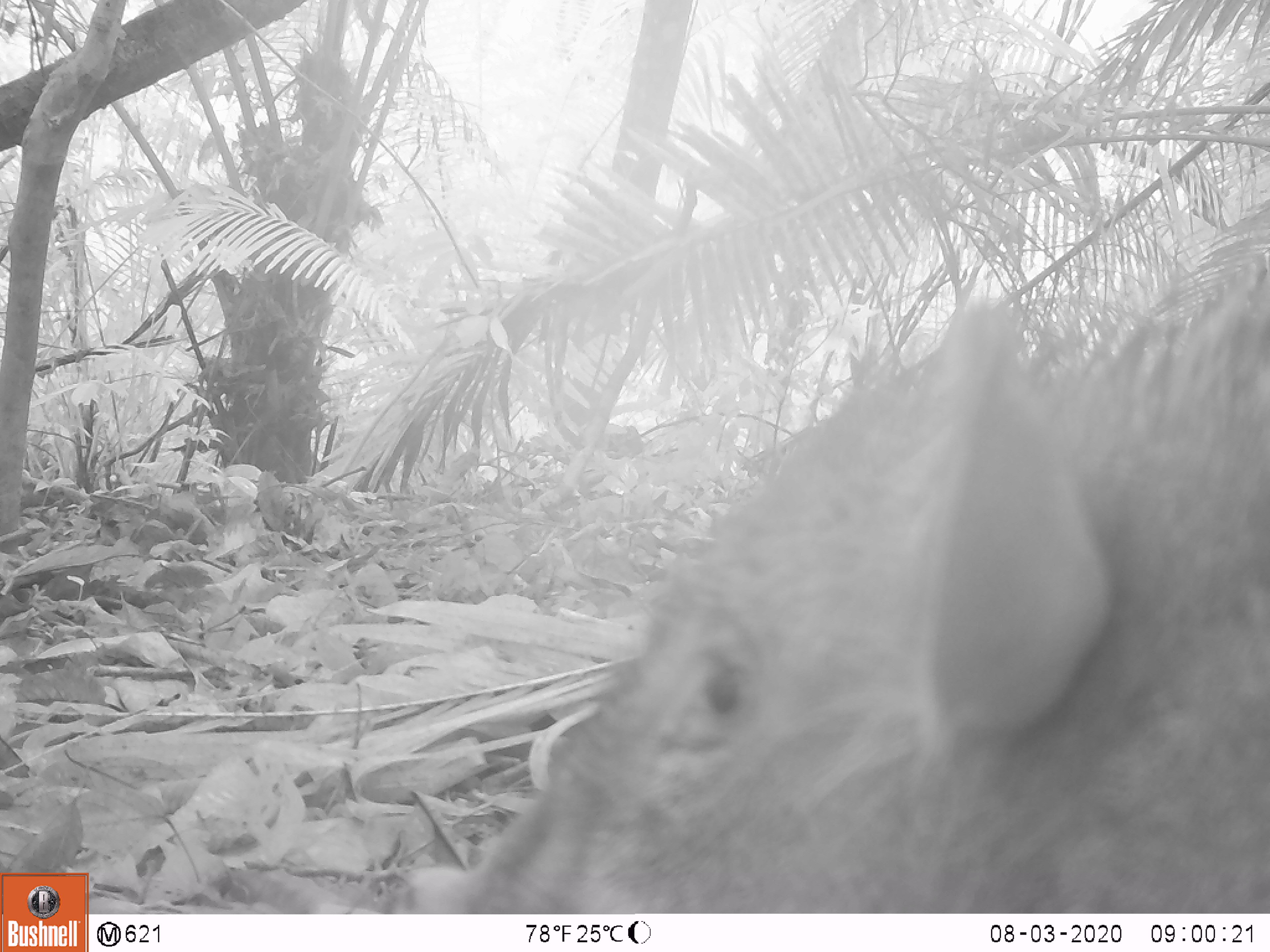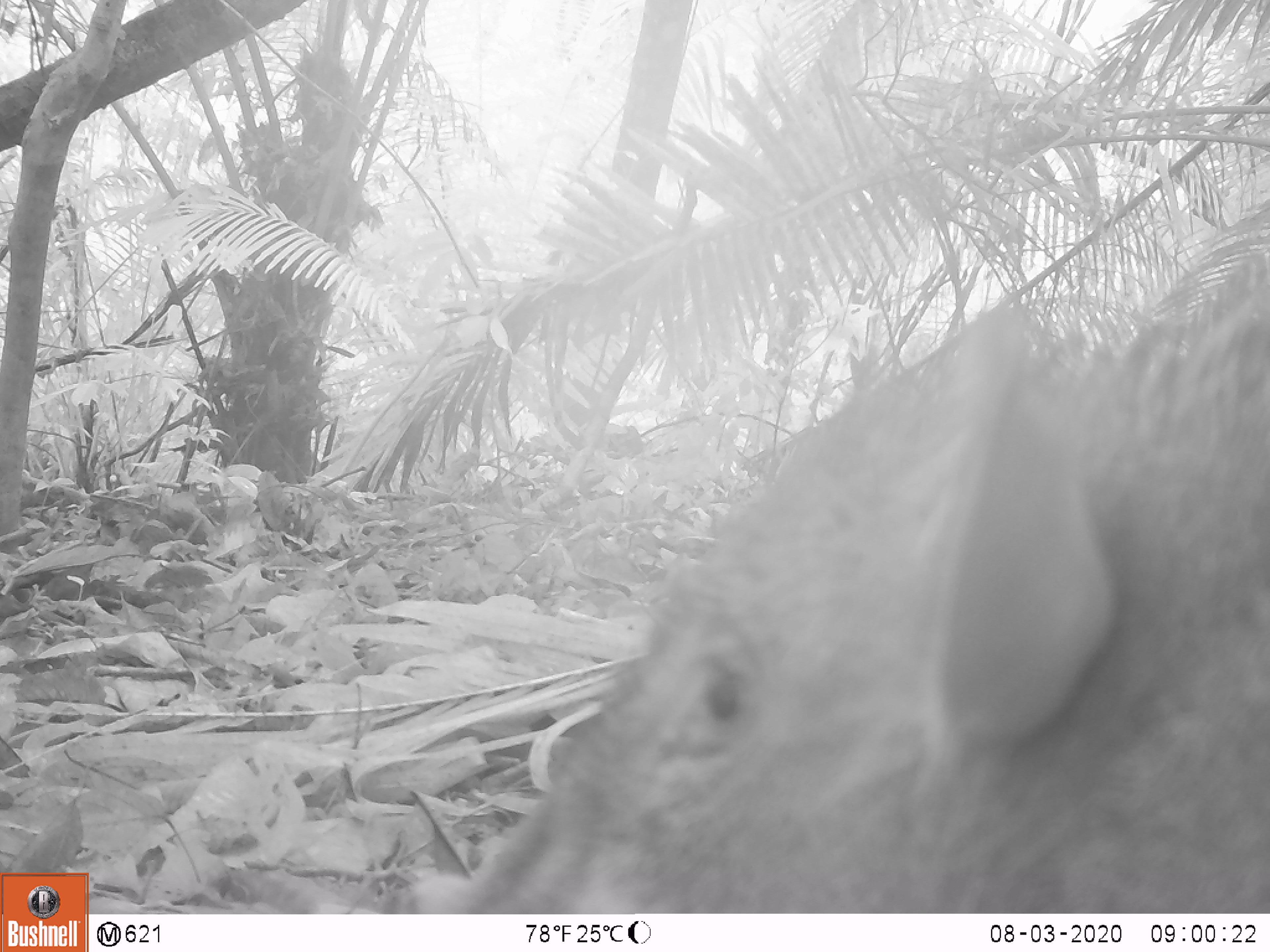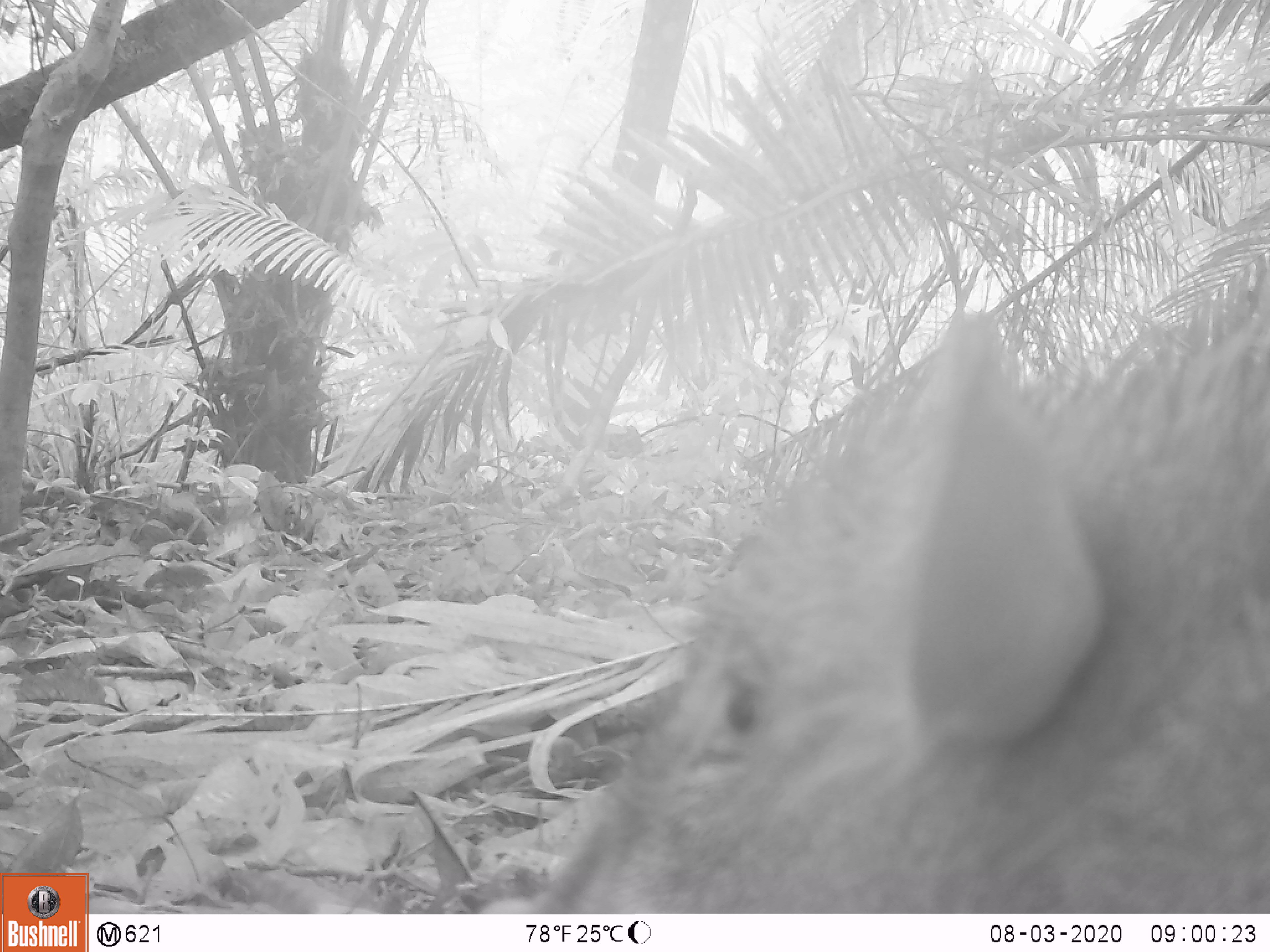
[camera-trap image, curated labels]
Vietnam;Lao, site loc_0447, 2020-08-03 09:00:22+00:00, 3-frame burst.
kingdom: Animalia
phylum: Chordata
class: Mammalia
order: Artiodactyla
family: Suidae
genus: Sus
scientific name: Sus scrofa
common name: eurasian wild pig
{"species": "eurasian wild pig (Sus scrofa)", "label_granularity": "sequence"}